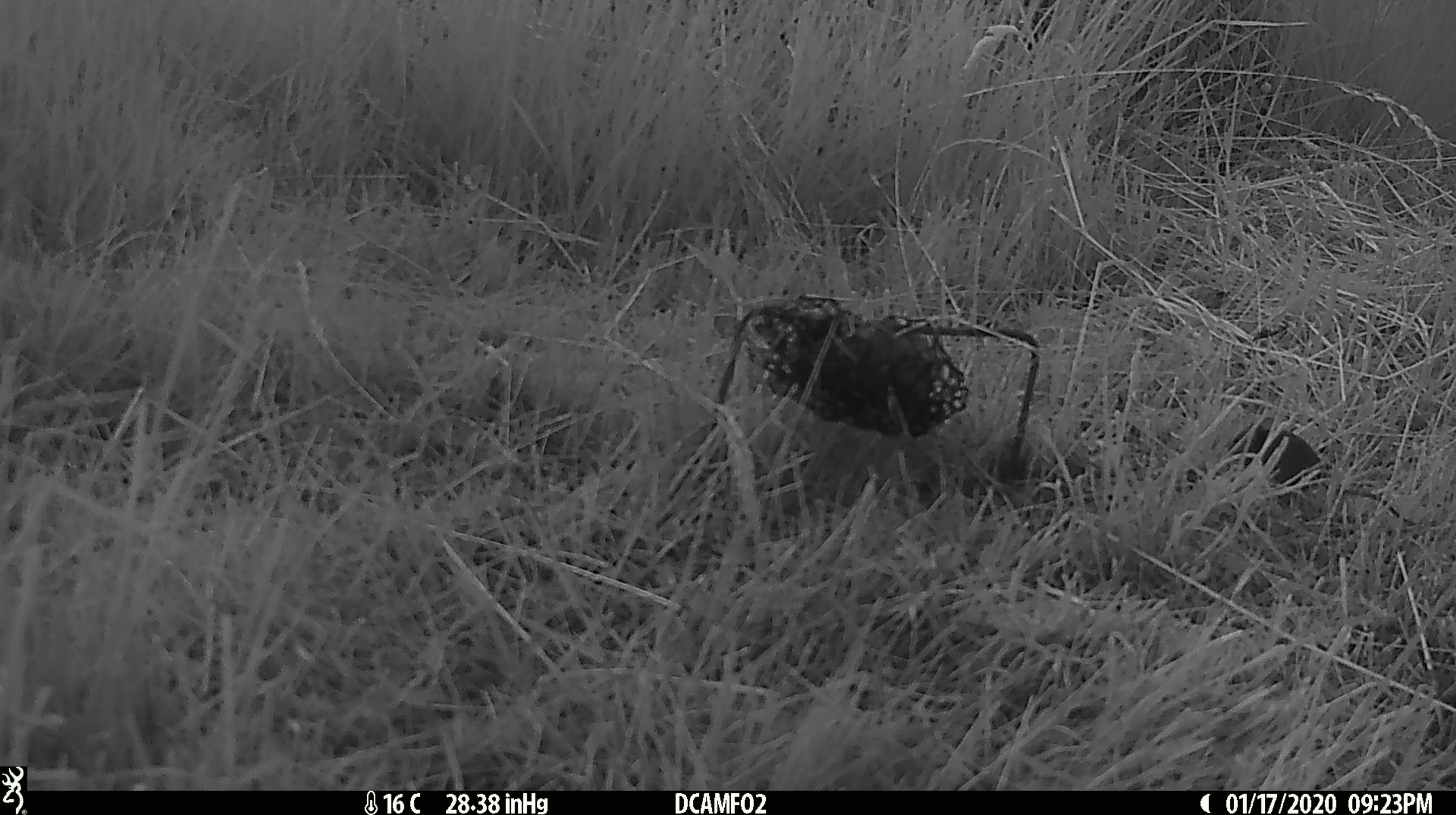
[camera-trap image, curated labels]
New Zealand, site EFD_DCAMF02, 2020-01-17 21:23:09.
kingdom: Animalia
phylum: Chordata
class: Mammalia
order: Rodentia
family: Muridae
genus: Mus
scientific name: Mus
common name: mouse